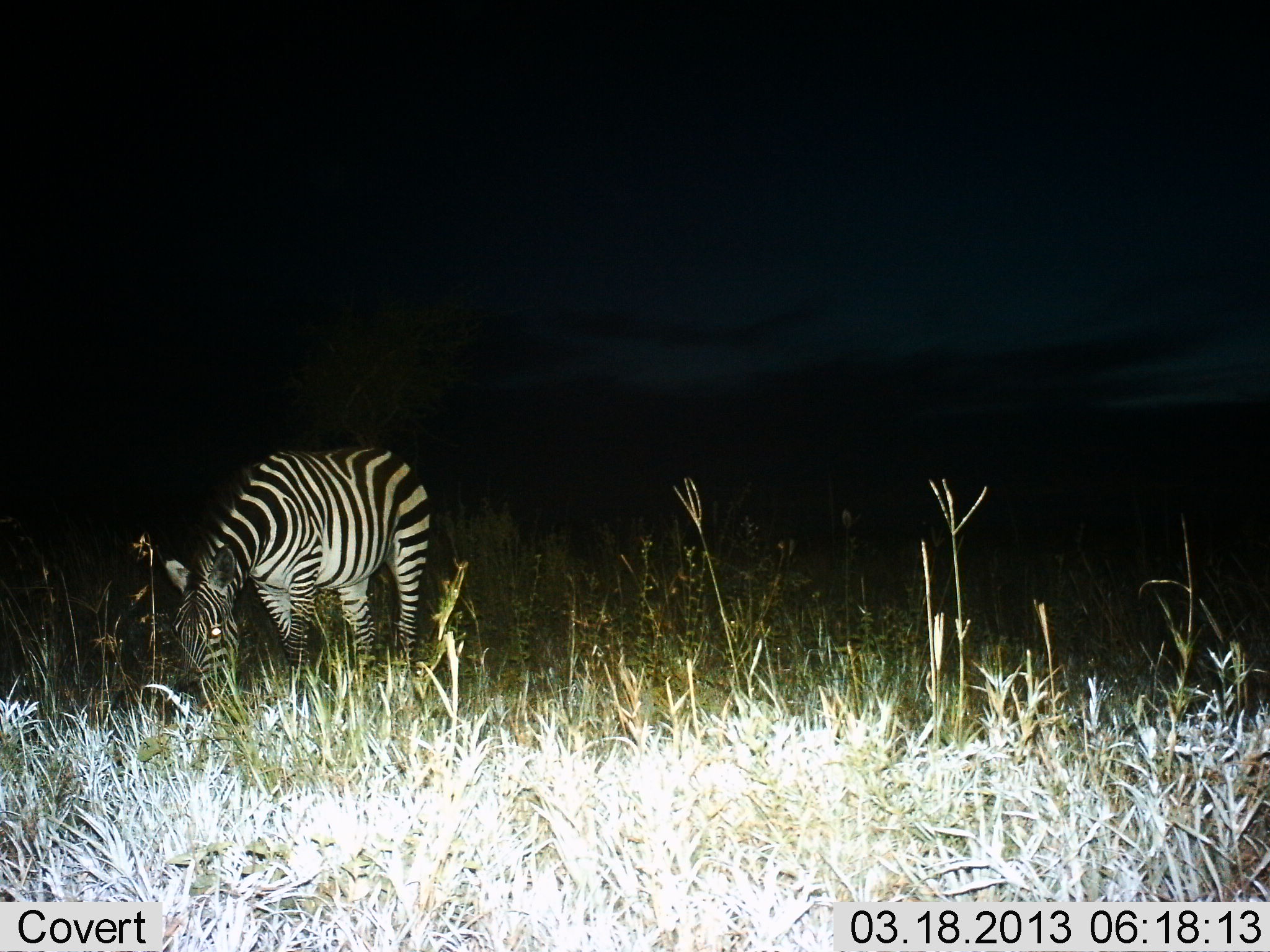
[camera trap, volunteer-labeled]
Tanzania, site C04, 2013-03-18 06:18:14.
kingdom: Animalia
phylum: Chordata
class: Mammalia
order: Perissodactyla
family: Equidae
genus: Equus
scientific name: Equus quagga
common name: plains zebra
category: zebra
Zebra (plains zebra) (Equus quagga), count 1. Behavior (volunteer vote fractions): standing 26%, resting 0%, moving 0%, interacting 0%. Young present (vote fraction): 0%. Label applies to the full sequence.